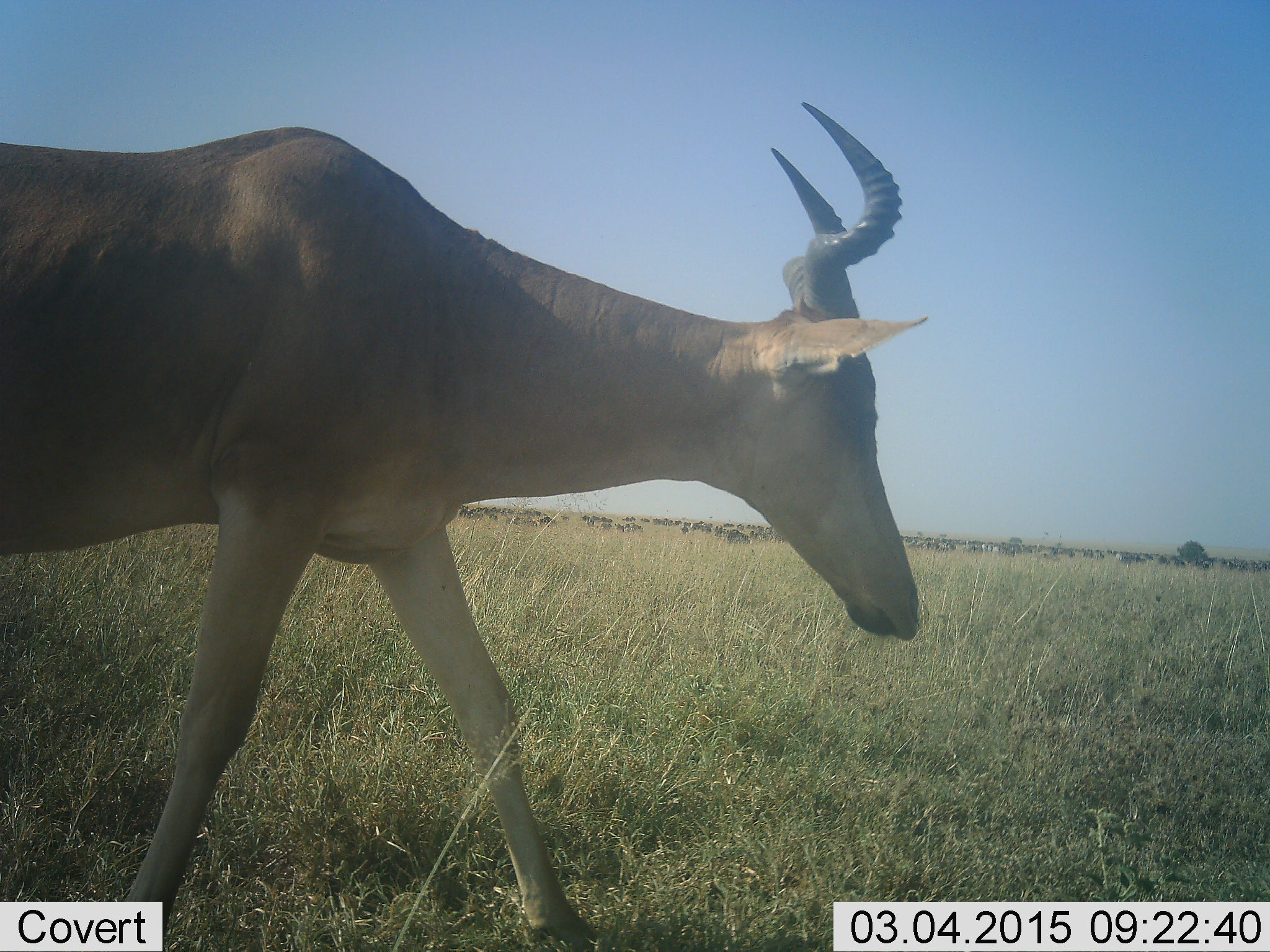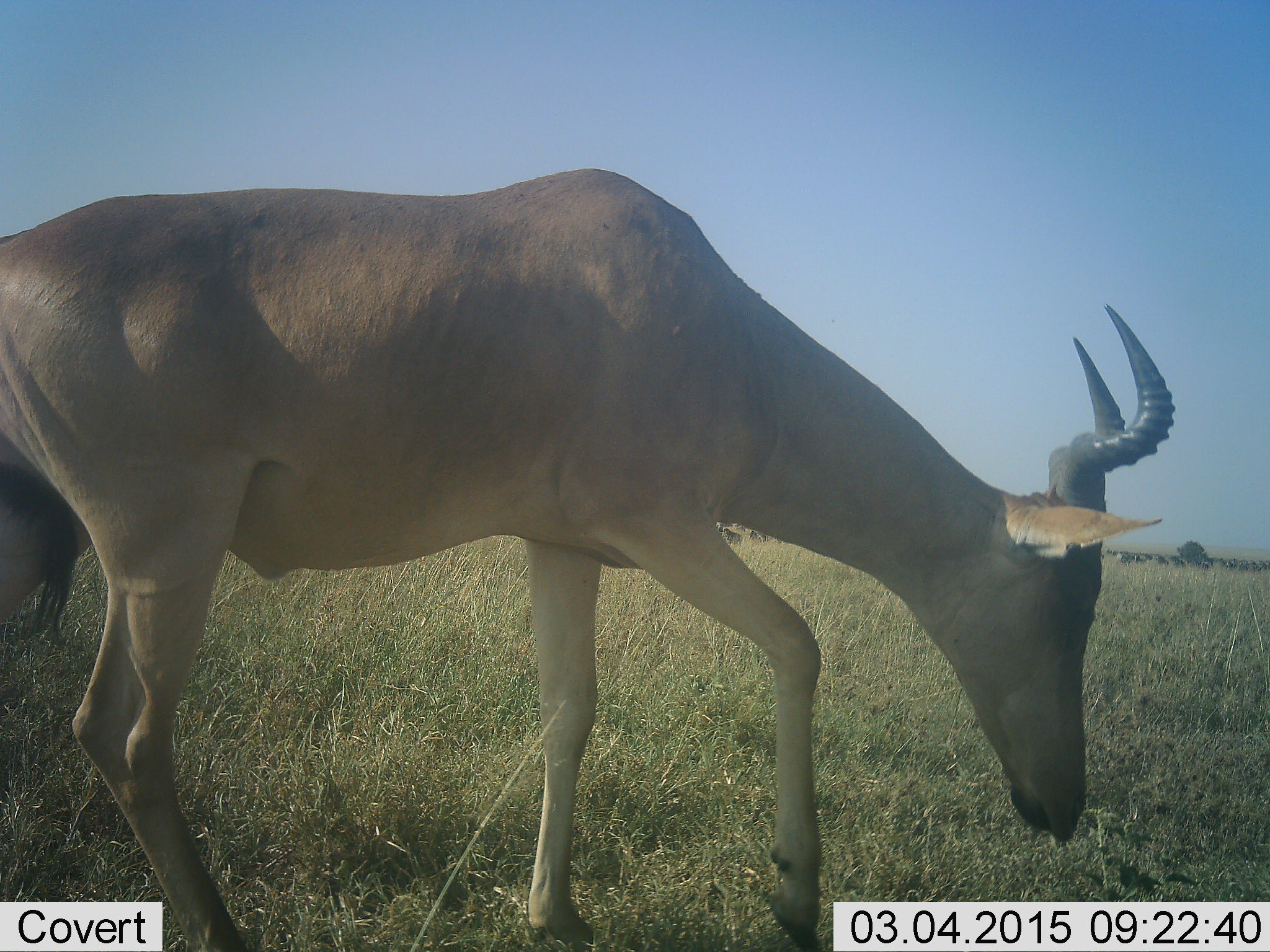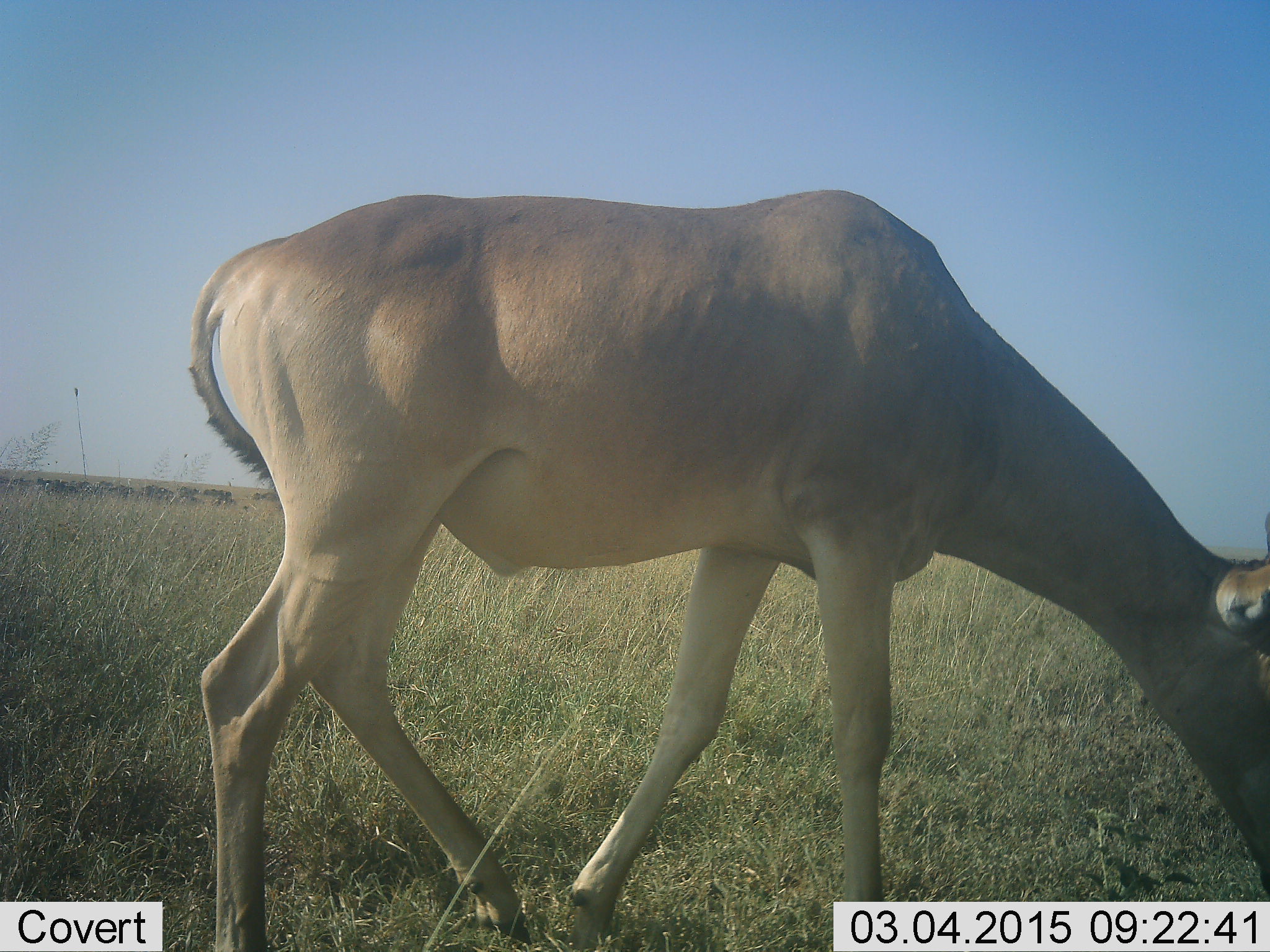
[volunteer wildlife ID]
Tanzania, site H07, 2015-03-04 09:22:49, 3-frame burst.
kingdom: Animalia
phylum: Chordata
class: Mammalia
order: Artiodactyla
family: Bovidae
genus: Alcelaphus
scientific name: Alcelaphus buselaphus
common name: hartebeest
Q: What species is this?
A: Hartebeest (Alcelaphus buselaphus).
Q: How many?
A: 1.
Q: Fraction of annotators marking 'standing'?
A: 17%.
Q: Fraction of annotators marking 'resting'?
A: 0%.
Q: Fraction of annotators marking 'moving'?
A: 83%.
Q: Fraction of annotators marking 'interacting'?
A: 0%.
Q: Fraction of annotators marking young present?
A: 0%.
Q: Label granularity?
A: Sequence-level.